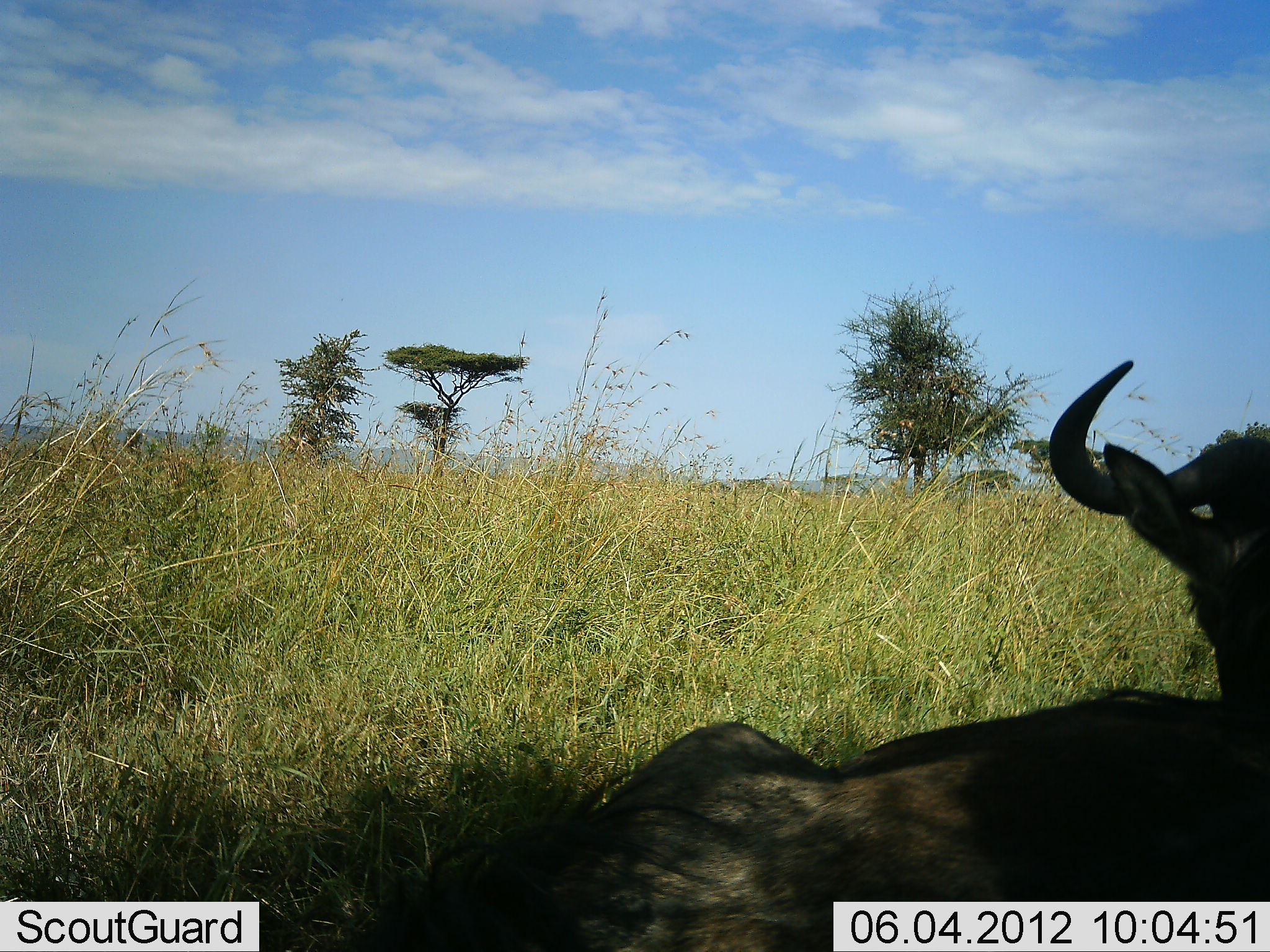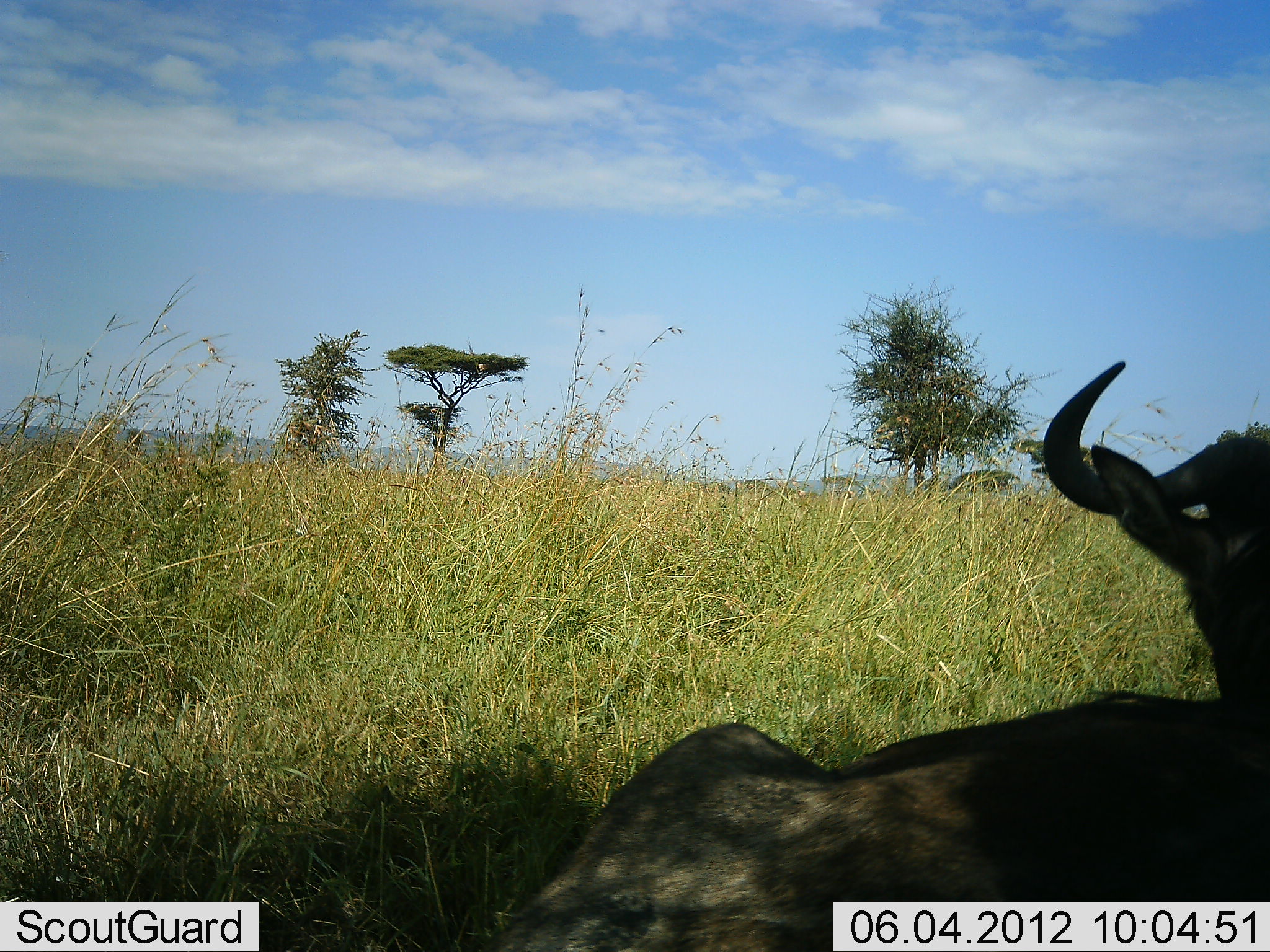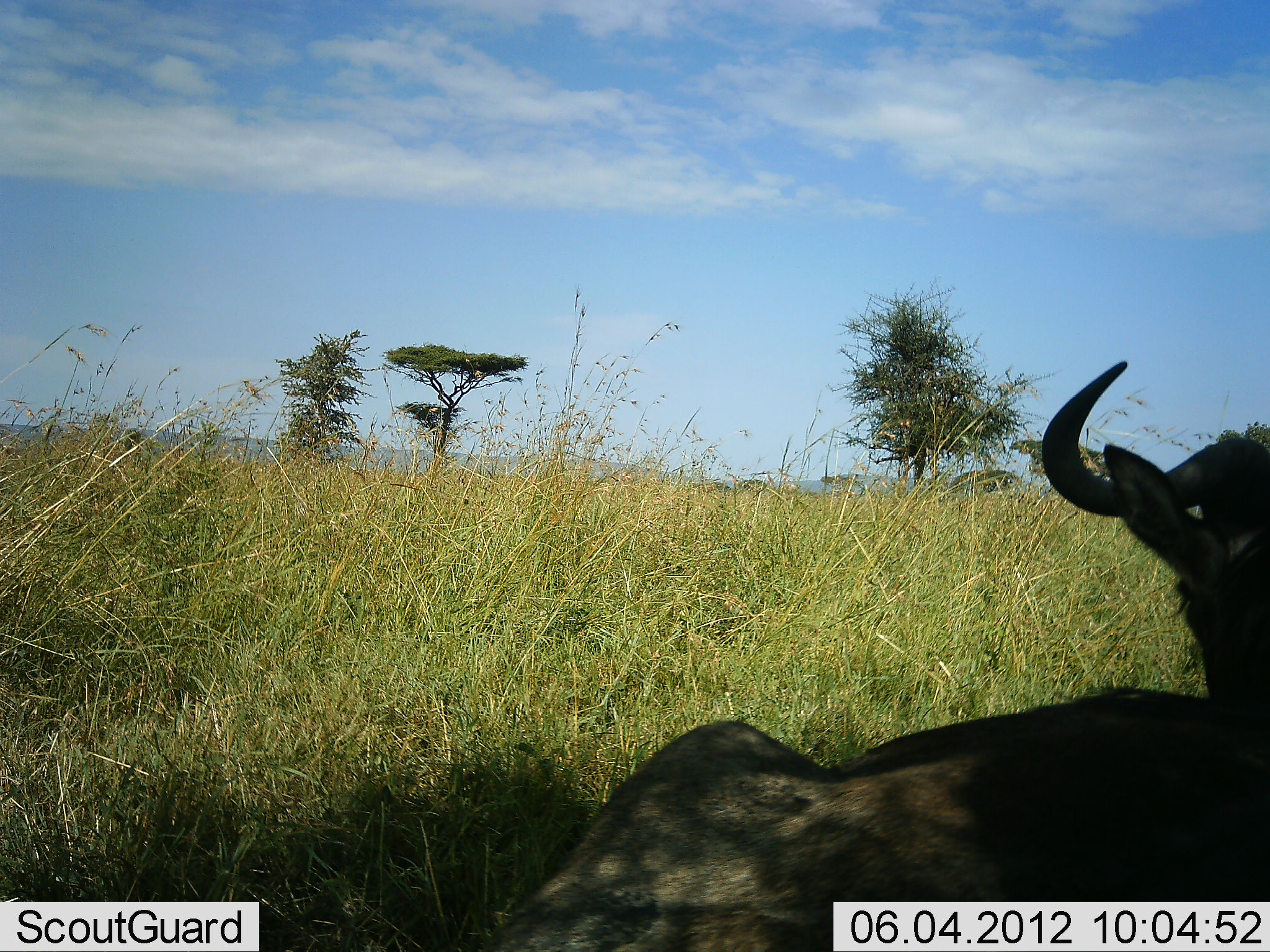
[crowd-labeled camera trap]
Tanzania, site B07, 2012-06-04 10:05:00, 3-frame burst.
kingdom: Animalia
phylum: Chordata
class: Mammalia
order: Artiodactyla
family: Bovidae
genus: Connochaetes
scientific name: Connochaetes taurinus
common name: blue wildebeest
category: wildebeest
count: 1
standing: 0%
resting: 100%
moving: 0%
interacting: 0%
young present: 0%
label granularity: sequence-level